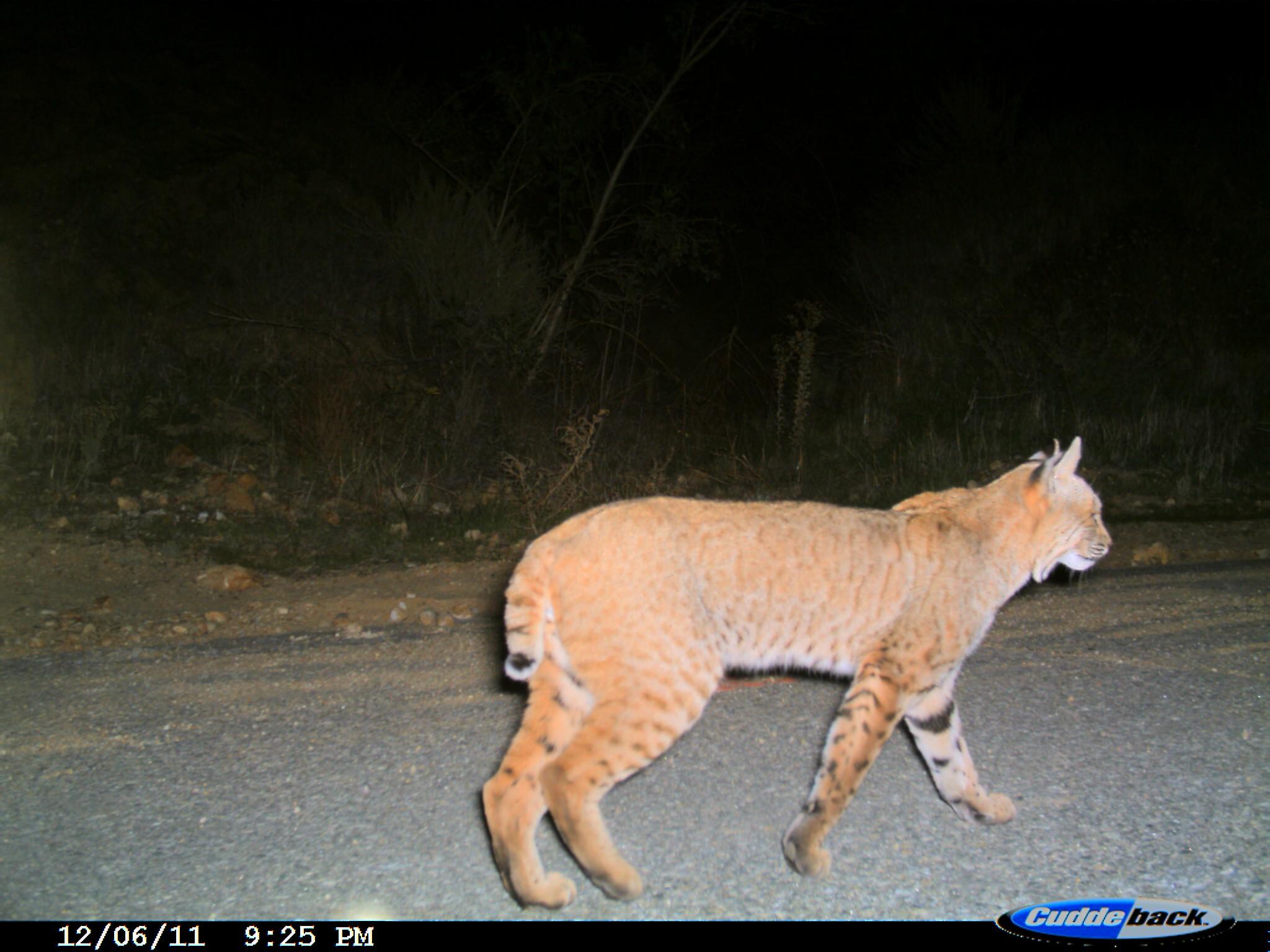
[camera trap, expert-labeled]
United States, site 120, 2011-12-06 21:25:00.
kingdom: Animalia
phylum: Chordata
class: Mammalia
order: Carnivora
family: Felidae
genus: Lynx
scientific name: Lynx rufus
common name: bobcat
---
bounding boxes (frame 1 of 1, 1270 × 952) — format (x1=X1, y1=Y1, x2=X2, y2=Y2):
bobcat: (x1=467, y1=427, x2=1124, y2=917)